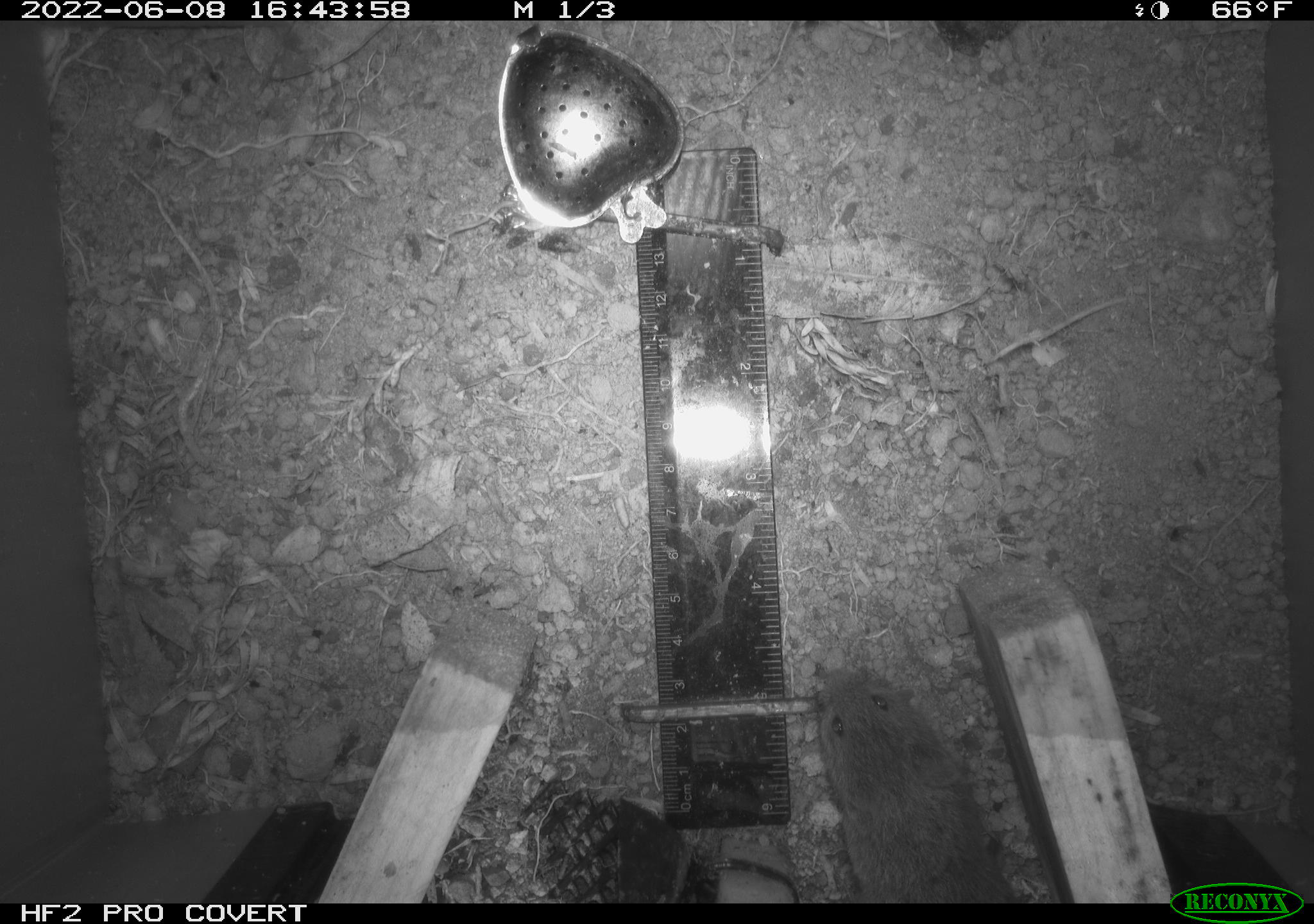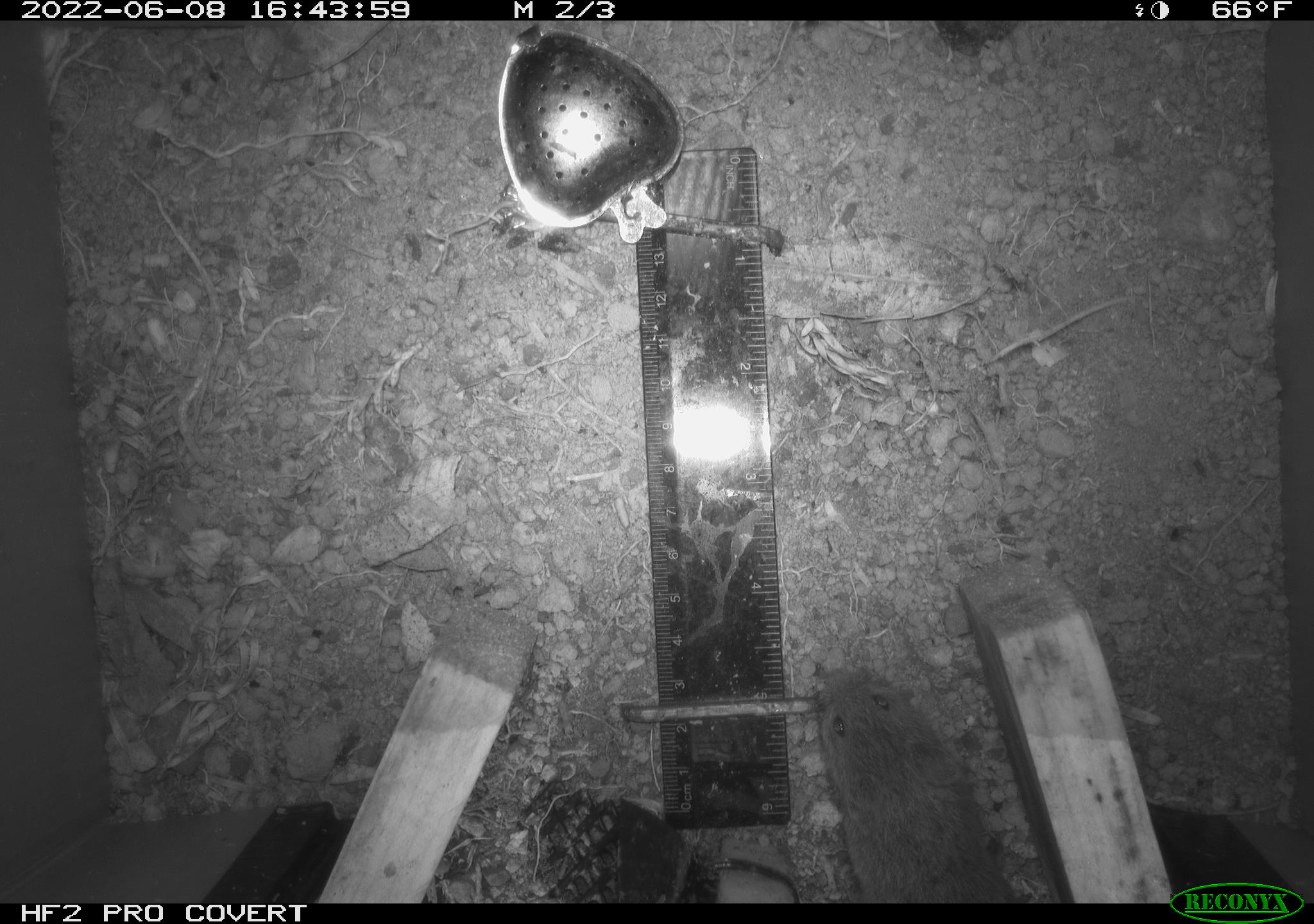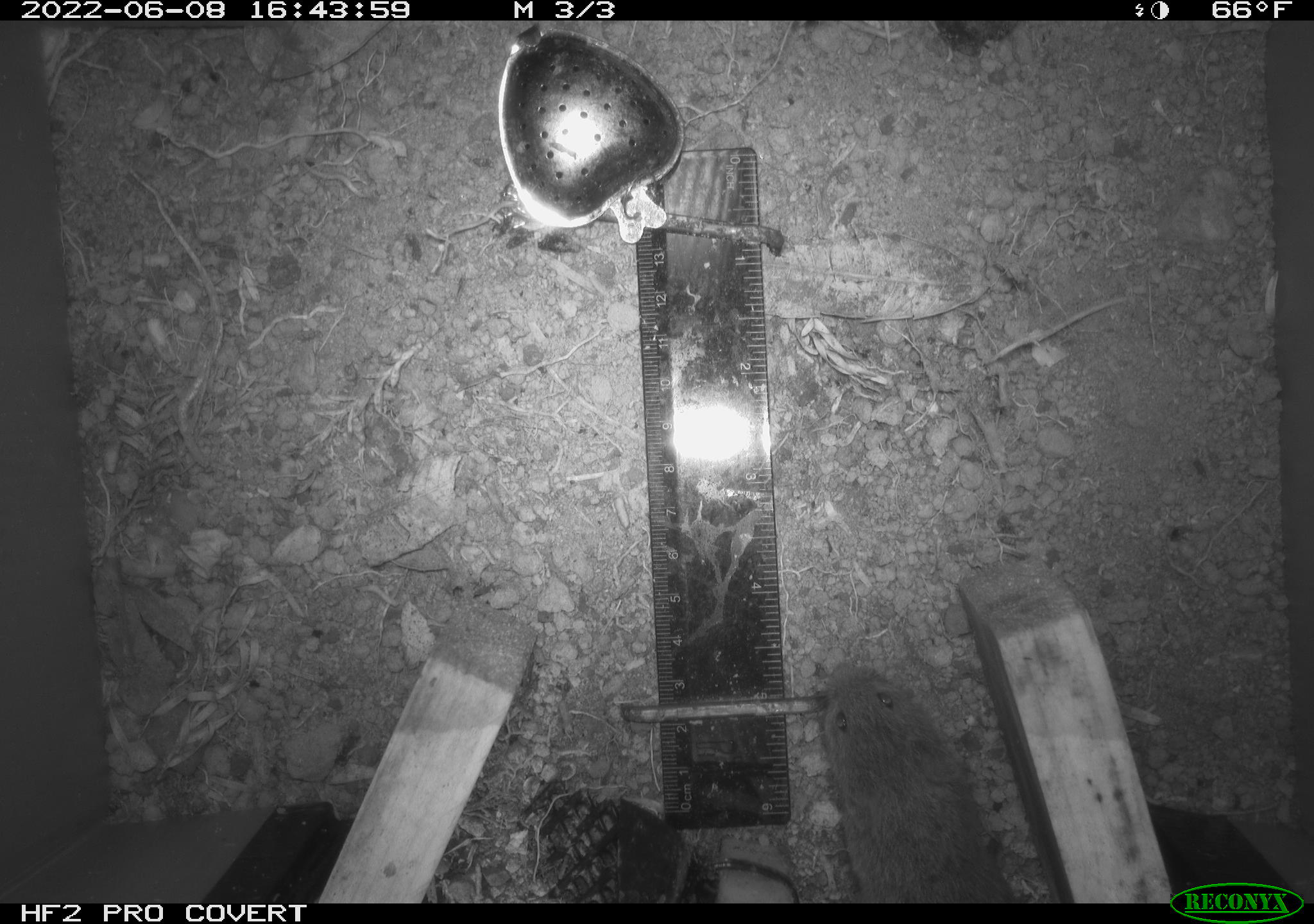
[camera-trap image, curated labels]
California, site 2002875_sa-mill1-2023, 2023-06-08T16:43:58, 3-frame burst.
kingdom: Animalia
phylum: Chordata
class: Mammalia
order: Rodentia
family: Cricetidae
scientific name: Arvicolinae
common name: voles, lemmings, and muskrats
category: arvicolinae subfamily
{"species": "arvicolinae subfamily (voles, lemmings, and muskrats) (Arvicolinae)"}